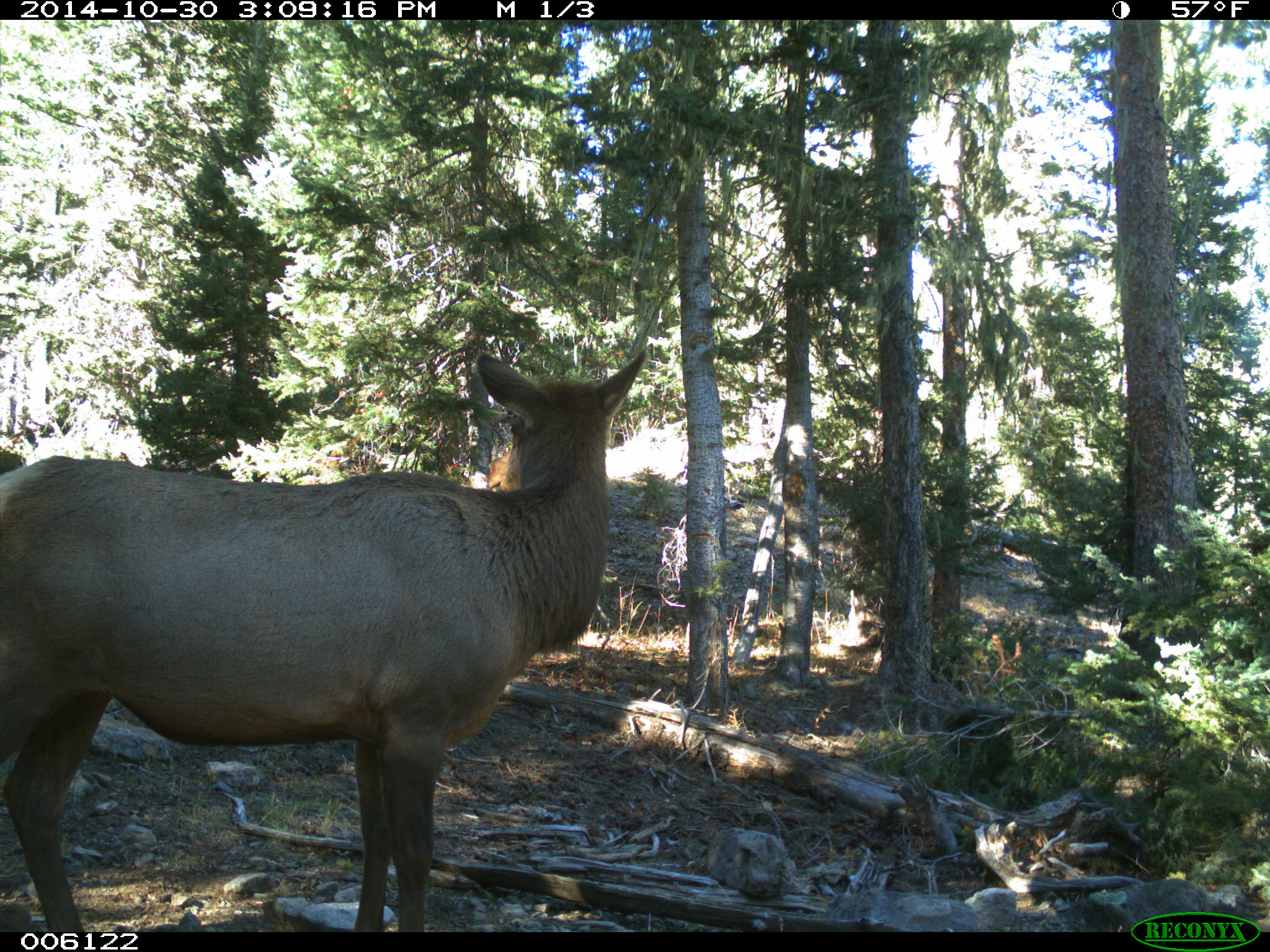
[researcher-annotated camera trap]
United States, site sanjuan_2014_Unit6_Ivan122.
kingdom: Animalia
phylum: Chordata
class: Mammalia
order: Artiodactyla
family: Cervidae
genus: Cervus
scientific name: Cervus elaphus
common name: red deer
Cervus elaphus (red deer).